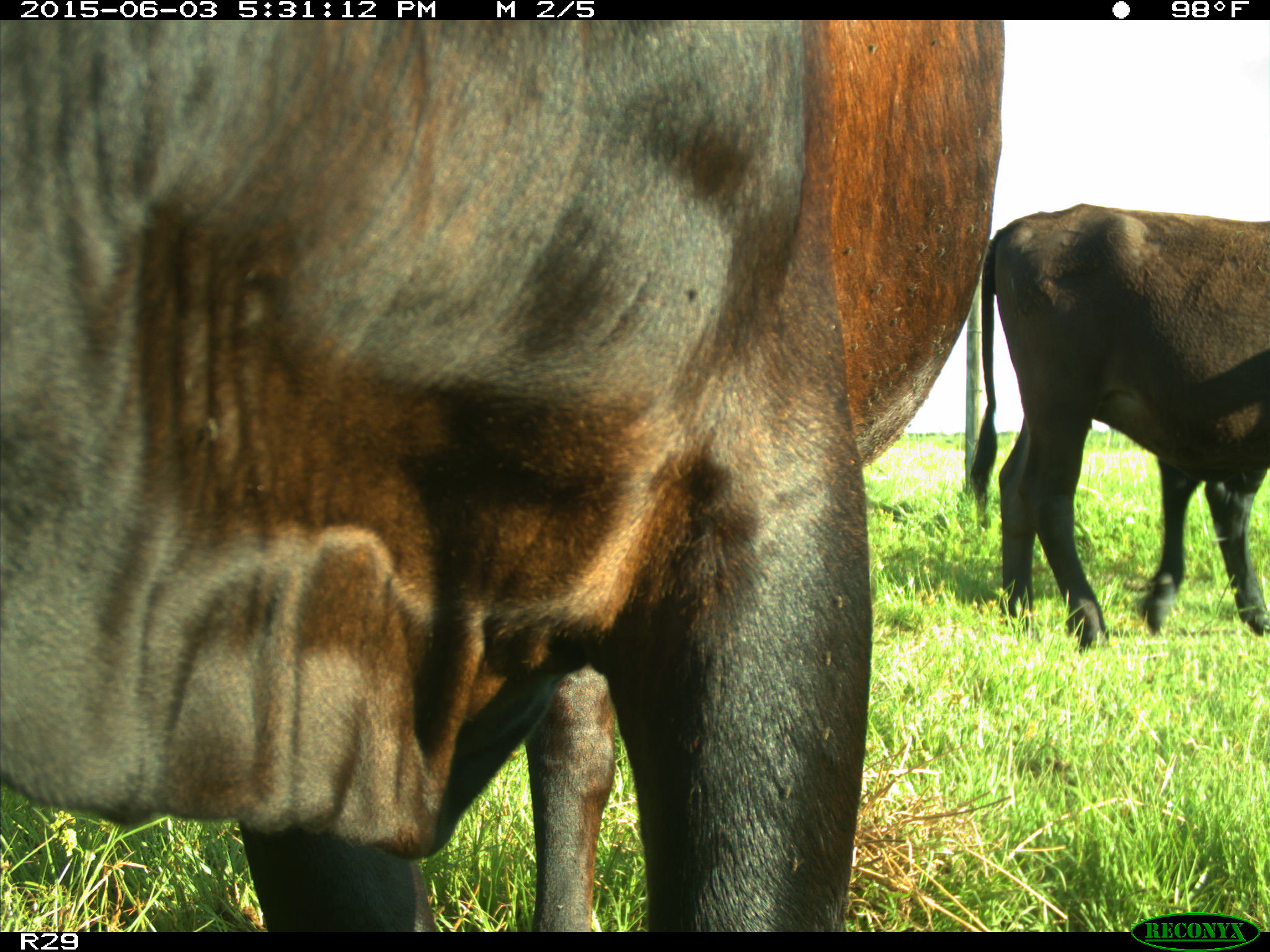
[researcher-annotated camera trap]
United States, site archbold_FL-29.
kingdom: Animalia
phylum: Chordata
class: Mammalia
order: Artiodactyla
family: Bovidae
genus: Bos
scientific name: Bos taurus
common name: domestic cow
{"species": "Bos taurus (domestic cow)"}